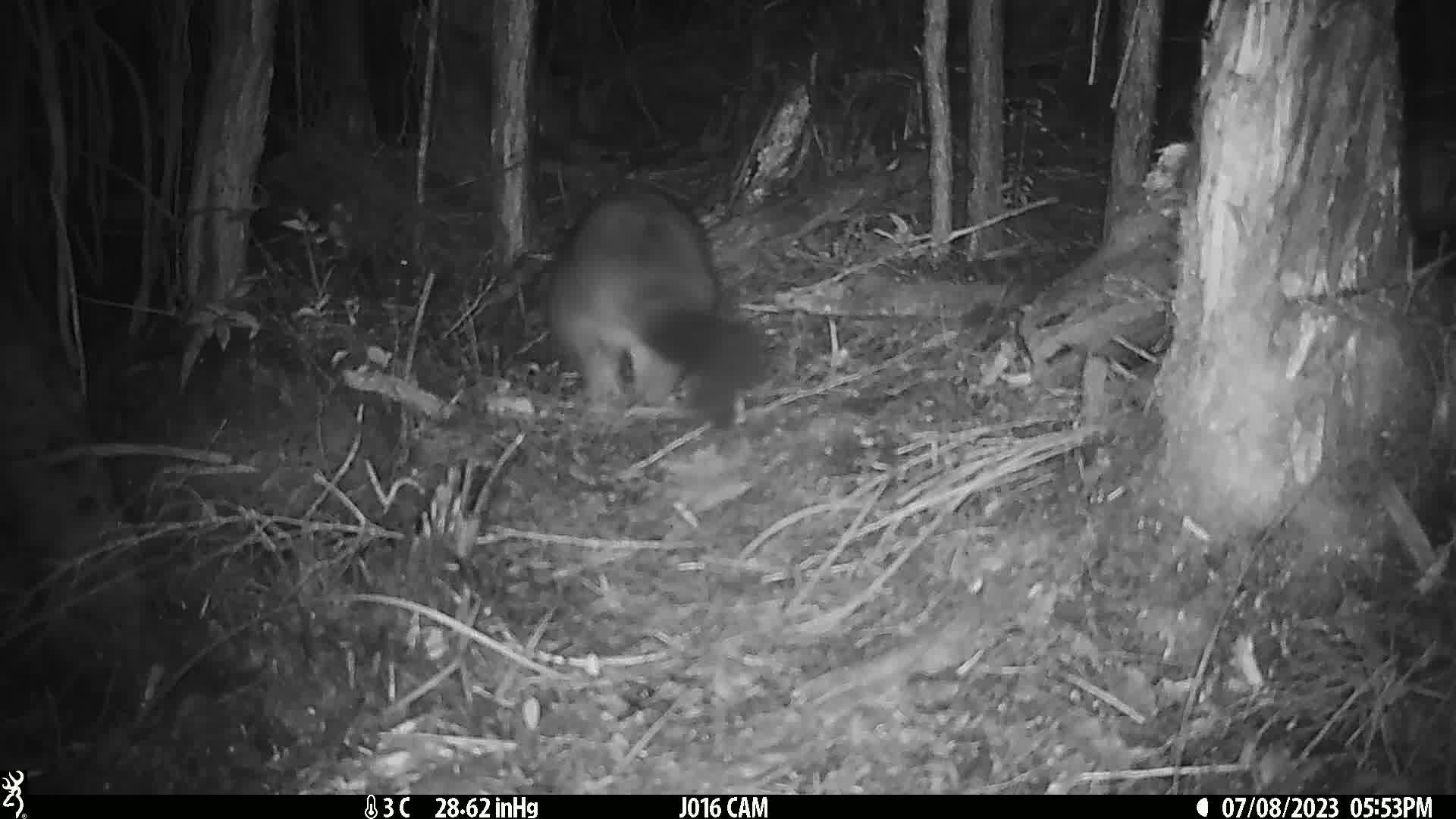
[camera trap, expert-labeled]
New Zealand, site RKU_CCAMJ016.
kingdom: Animalia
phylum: Chordata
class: Mammalia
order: Diprotodontia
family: Phalangeridae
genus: Trichosurus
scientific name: Trichosurus vulpecula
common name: common brushtail possum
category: possum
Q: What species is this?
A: Possum (common brushtail possum) (Trichosurus vulpecula).